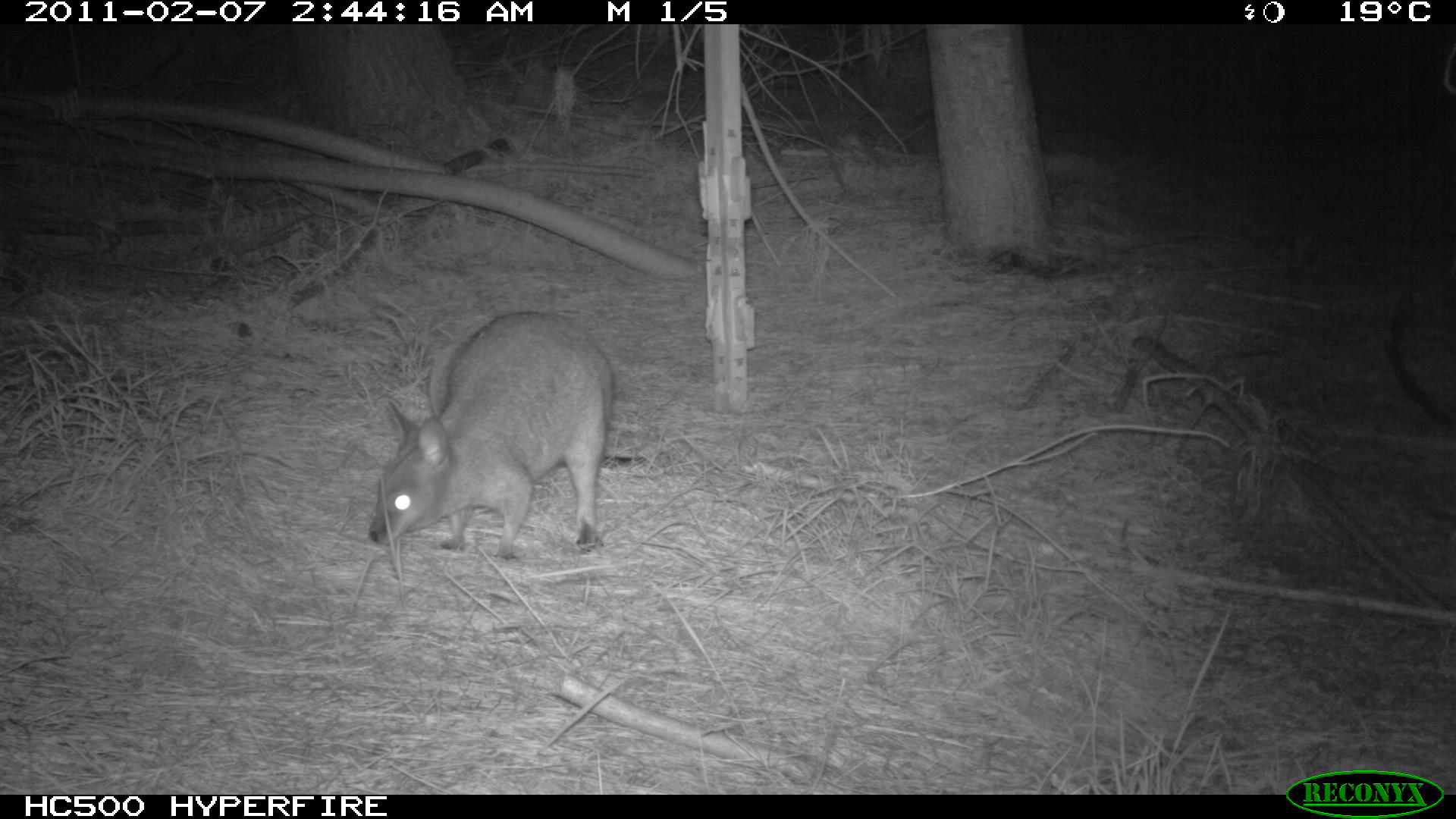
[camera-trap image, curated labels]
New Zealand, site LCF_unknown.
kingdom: Animalia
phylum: Chordata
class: Mammalia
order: Diprotodontia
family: Macropodidae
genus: Notamacropus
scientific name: Notamacropus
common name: wallaby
Wallaby (Notamacropus).